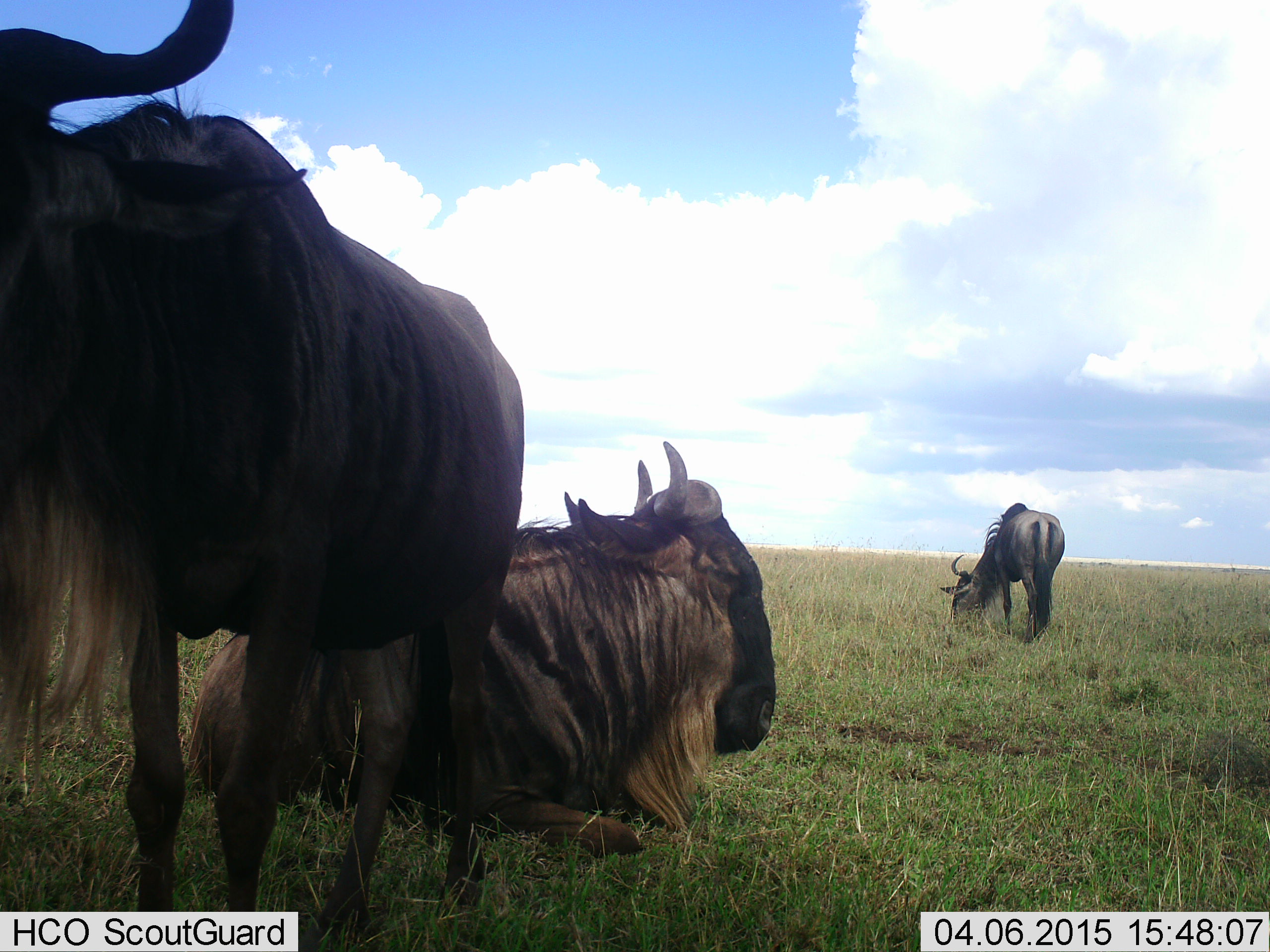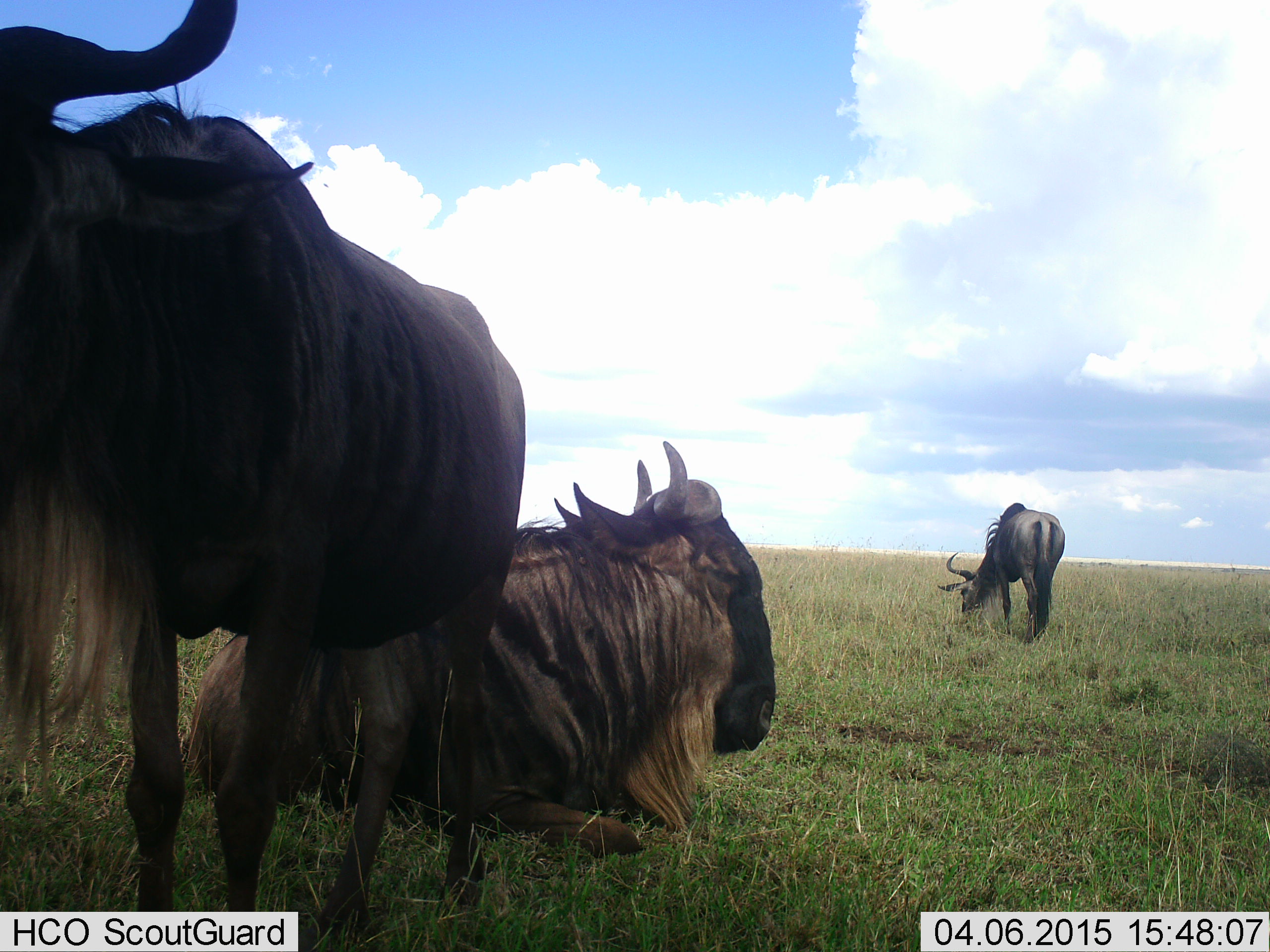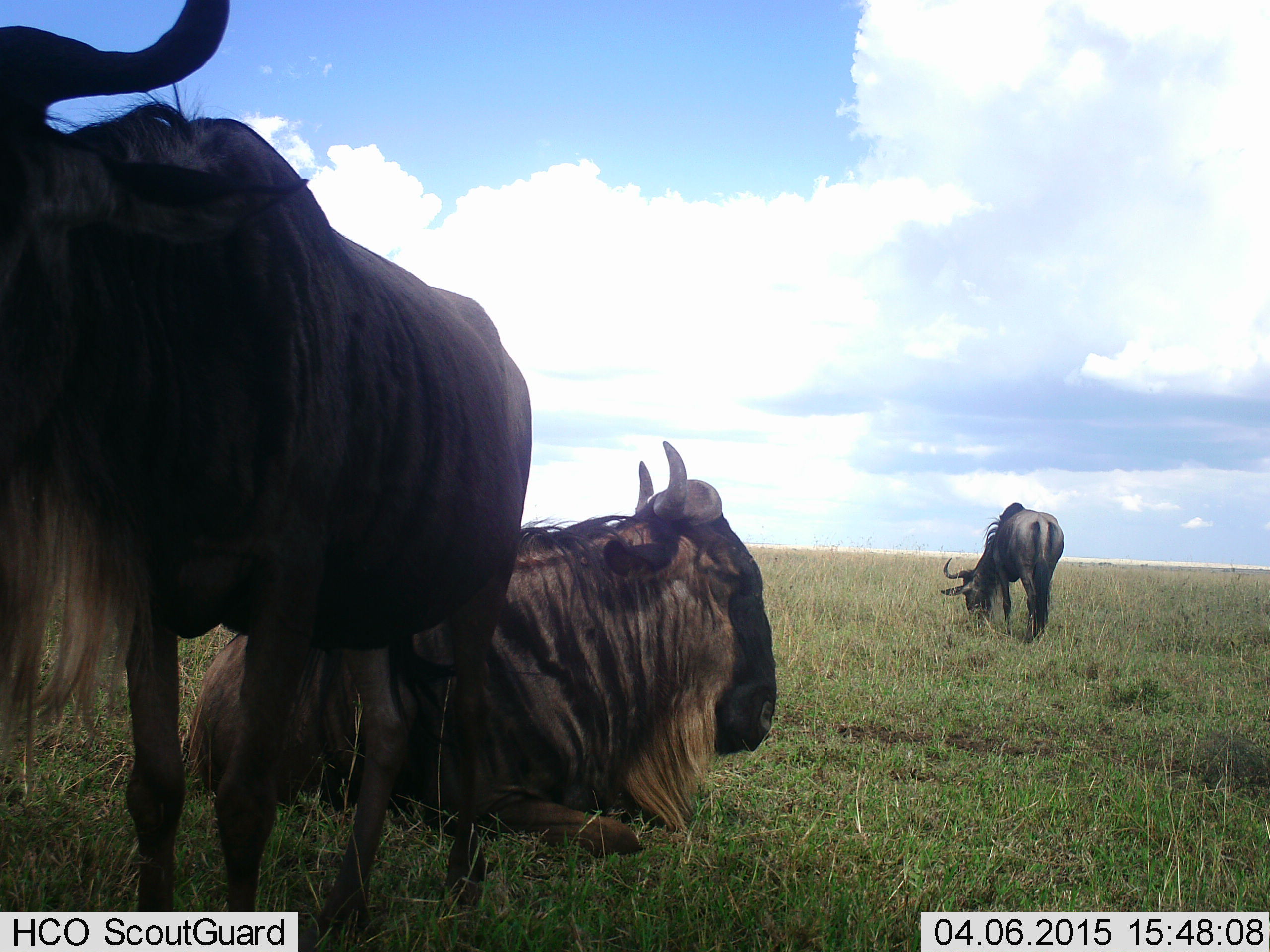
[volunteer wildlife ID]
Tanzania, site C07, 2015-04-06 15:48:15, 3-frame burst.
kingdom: Animalia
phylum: Chordata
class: Mammalia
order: Artiodactyla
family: Bovidae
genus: Connochaetes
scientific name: Connochaetes taurinus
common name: blue wildebeest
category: wildebeest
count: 3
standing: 80%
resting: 90%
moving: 0%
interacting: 10%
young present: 0%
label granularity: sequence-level